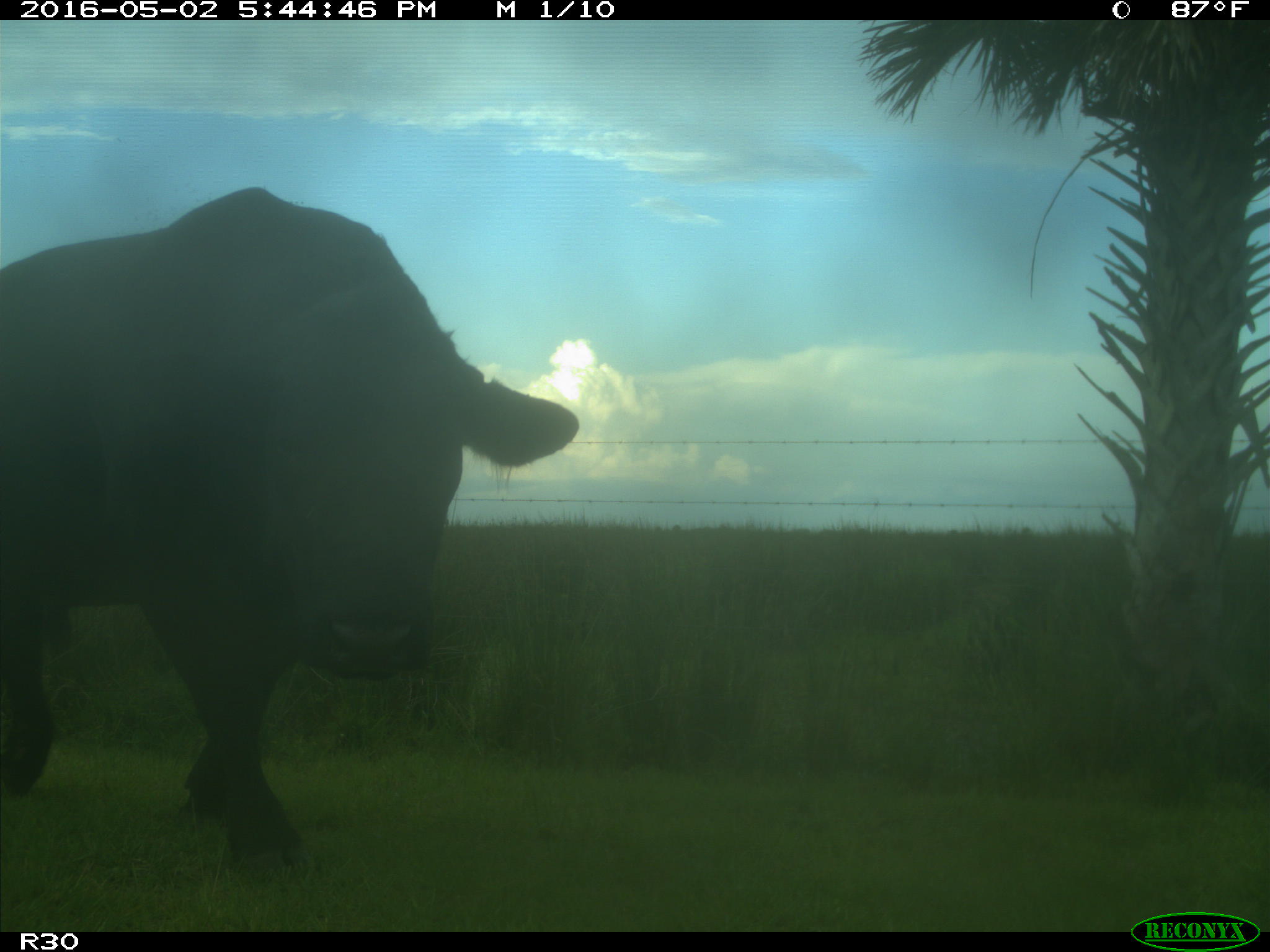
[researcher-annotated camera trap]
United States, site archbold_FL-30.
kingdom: Animalia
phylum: Chordata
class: Mammalia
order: Artiodactyla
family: Bovidae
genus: Bos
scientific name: Bos taurus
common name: domestic cow